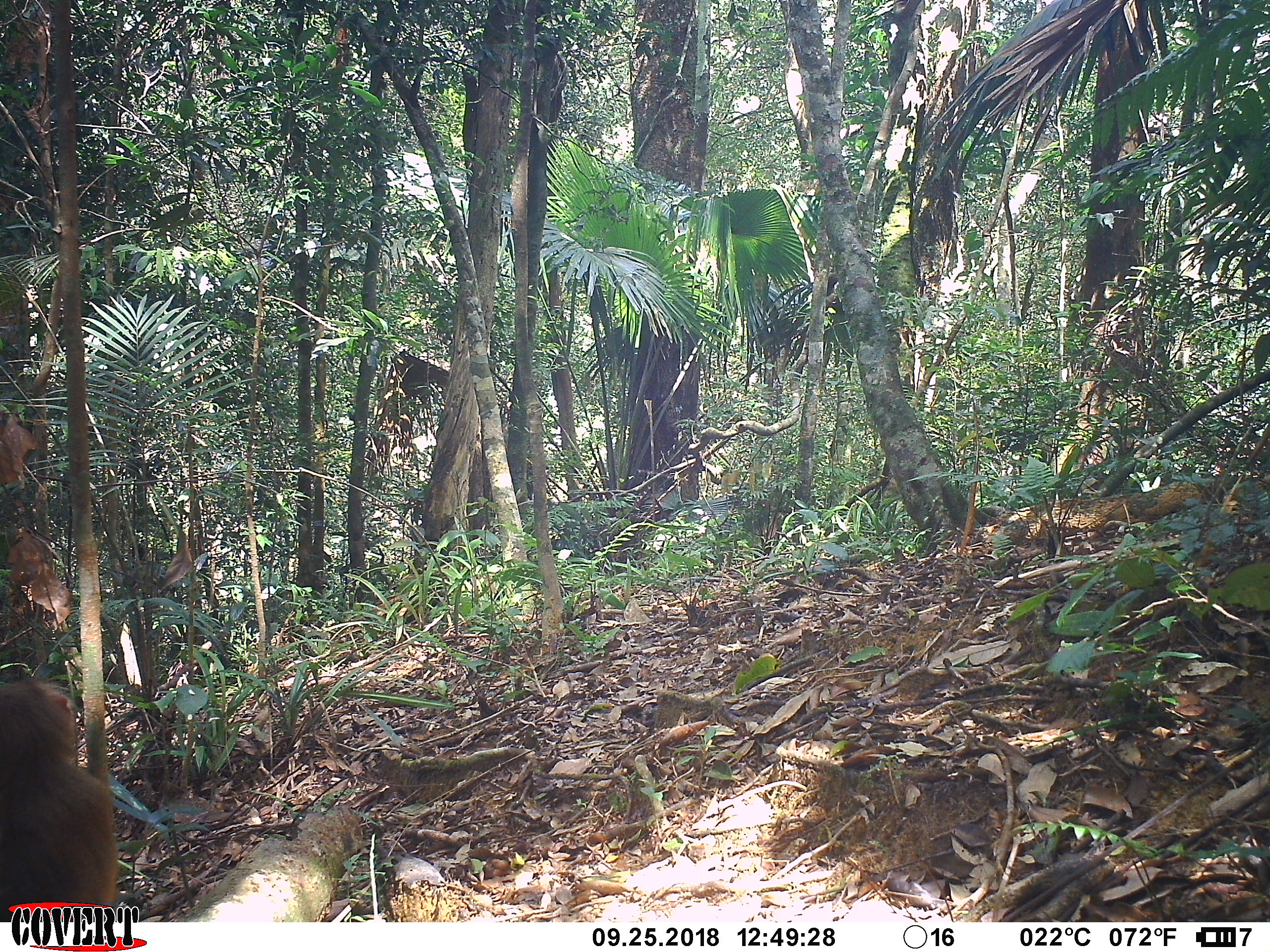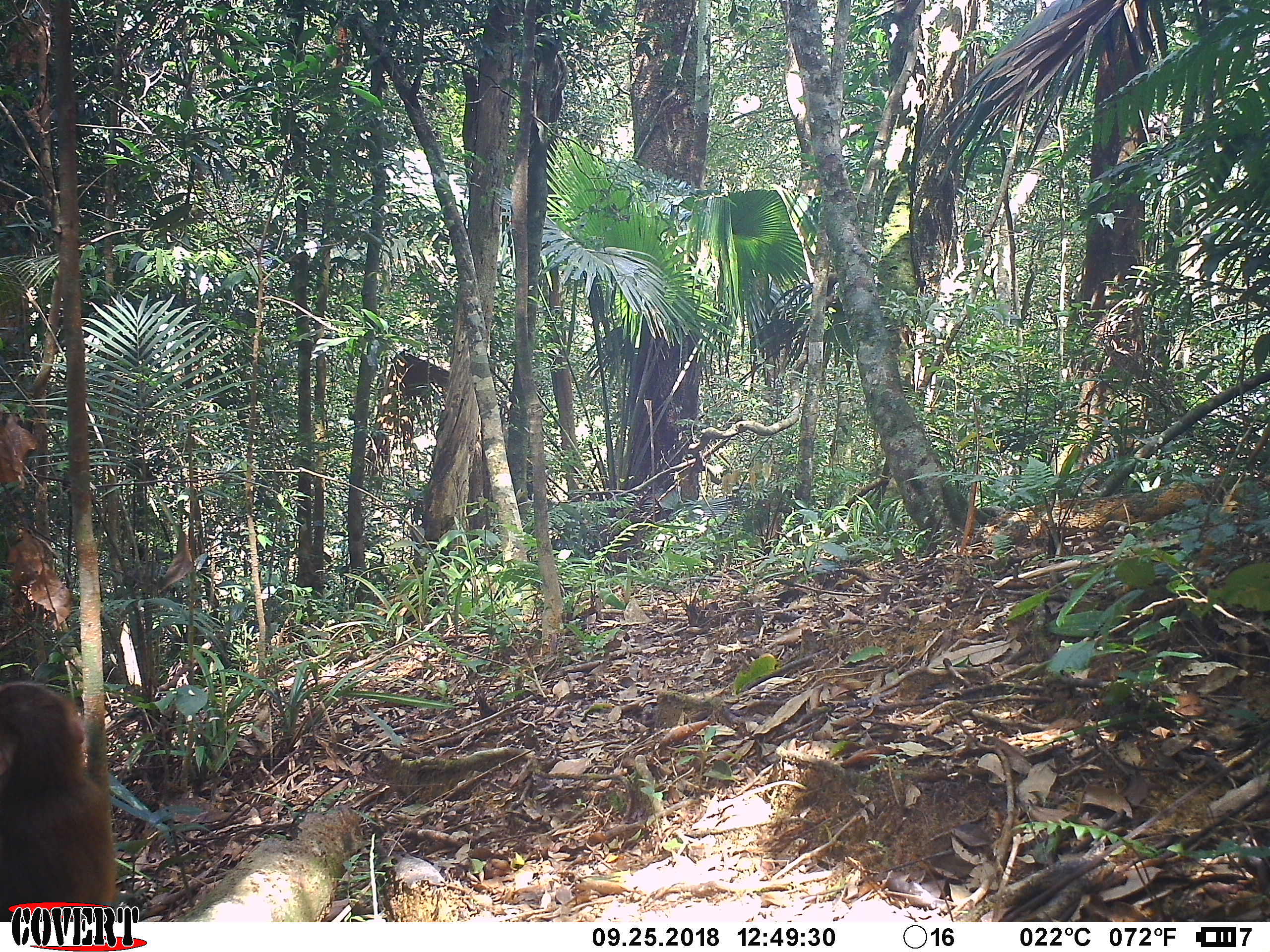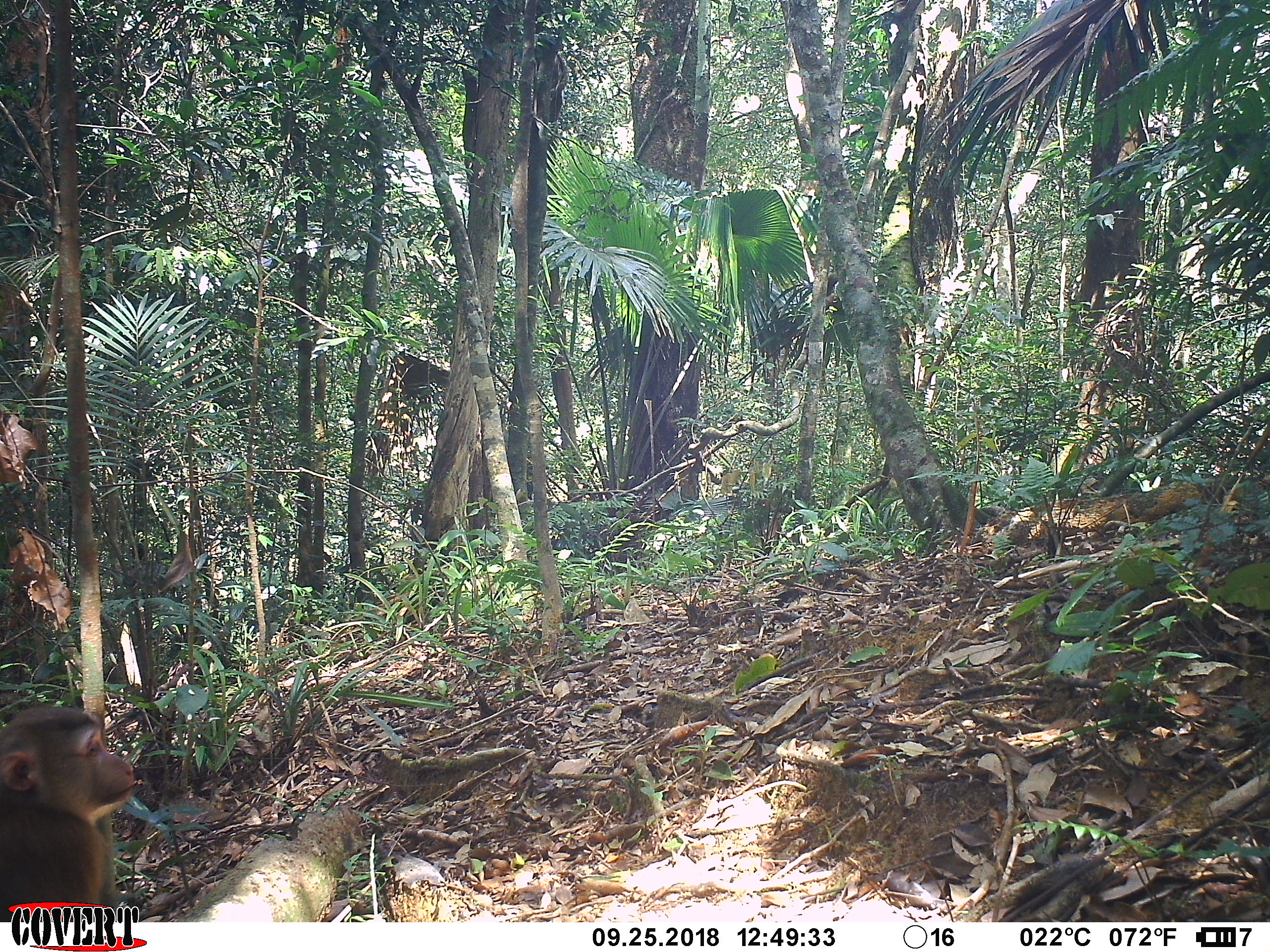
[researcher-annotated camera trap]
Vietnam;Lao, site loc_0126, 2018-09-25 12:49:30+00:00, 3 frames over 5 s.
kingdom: Animalia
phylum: Chordata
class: Mammalia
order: Primates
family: Cercopithecidae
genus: Macaca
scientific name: Macaca nemestrina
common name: pig-tailed macaque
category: pig tailed macaque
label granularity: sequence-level